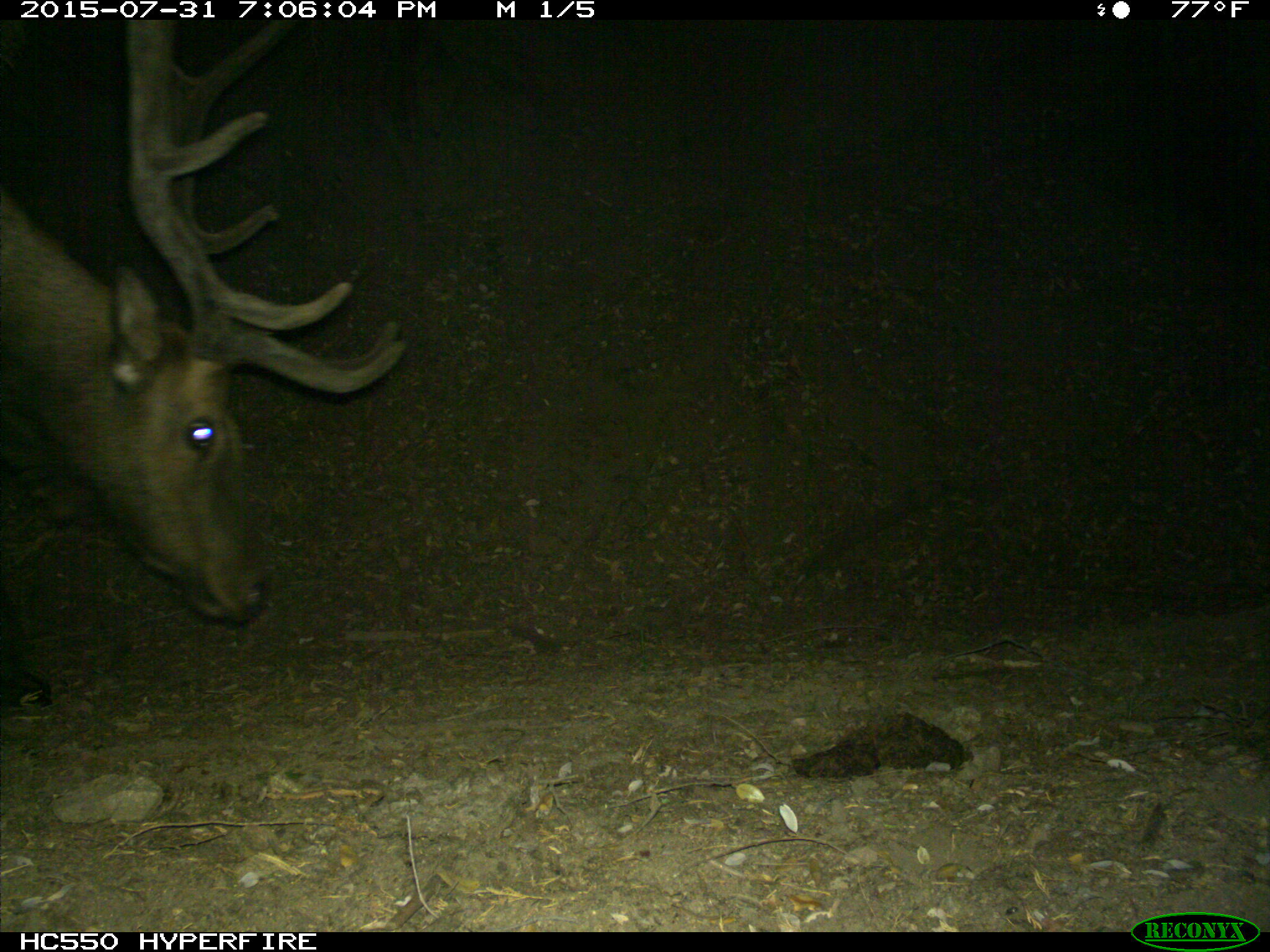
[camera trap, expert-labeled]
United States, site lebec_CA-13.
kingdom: Animalia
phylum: Chordata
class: Mammalia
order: Artiodactyla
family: Cervidae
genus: Cervus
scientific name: Cervus canadensis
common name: elk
Cervus canadensis (elk).